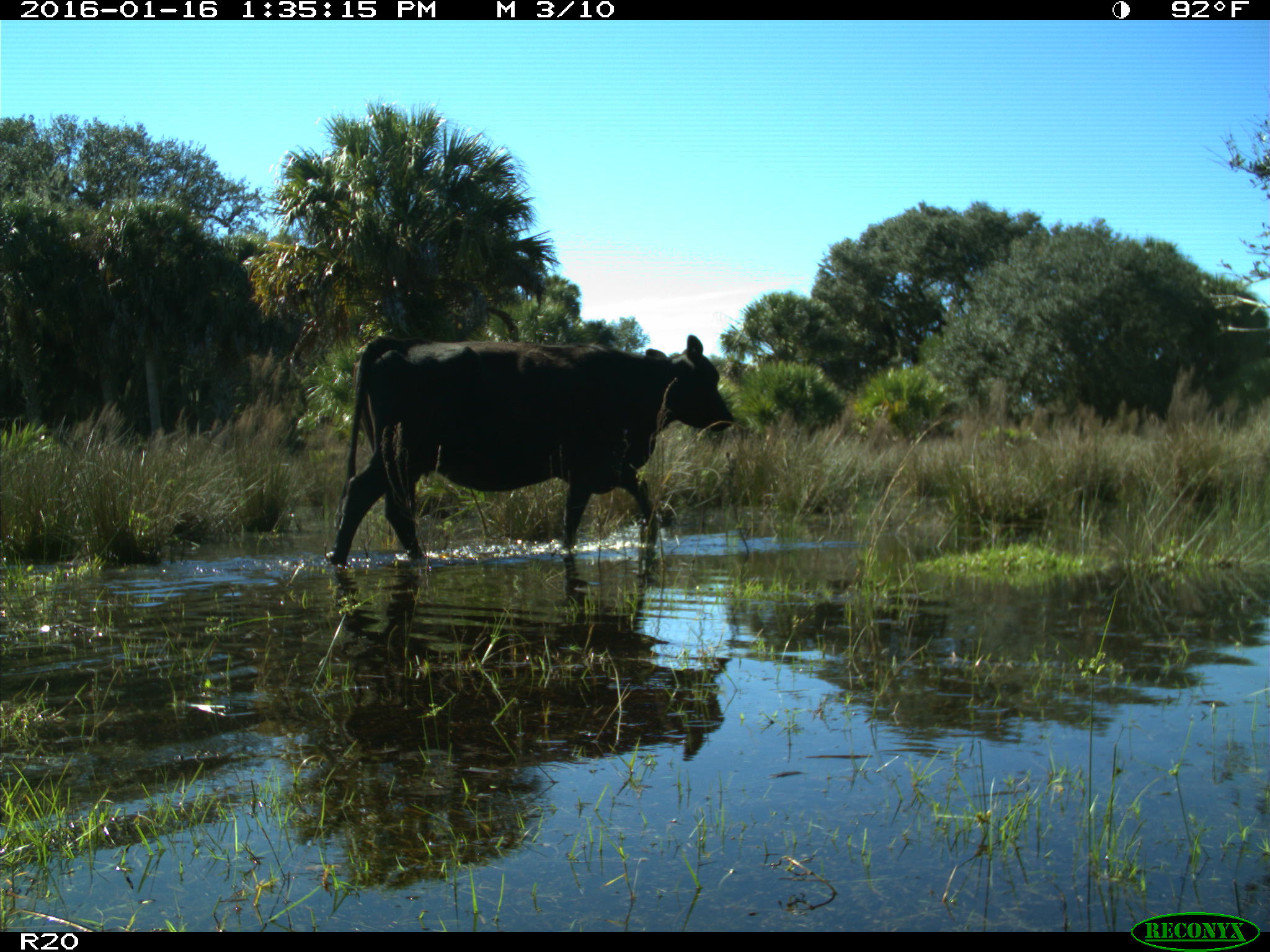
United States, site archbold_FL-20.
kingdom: Animalia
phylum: Chordata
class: Mammalia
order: Artiodactyla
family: Bovidae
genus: Bos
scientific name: Bos taurus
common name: domestic cow